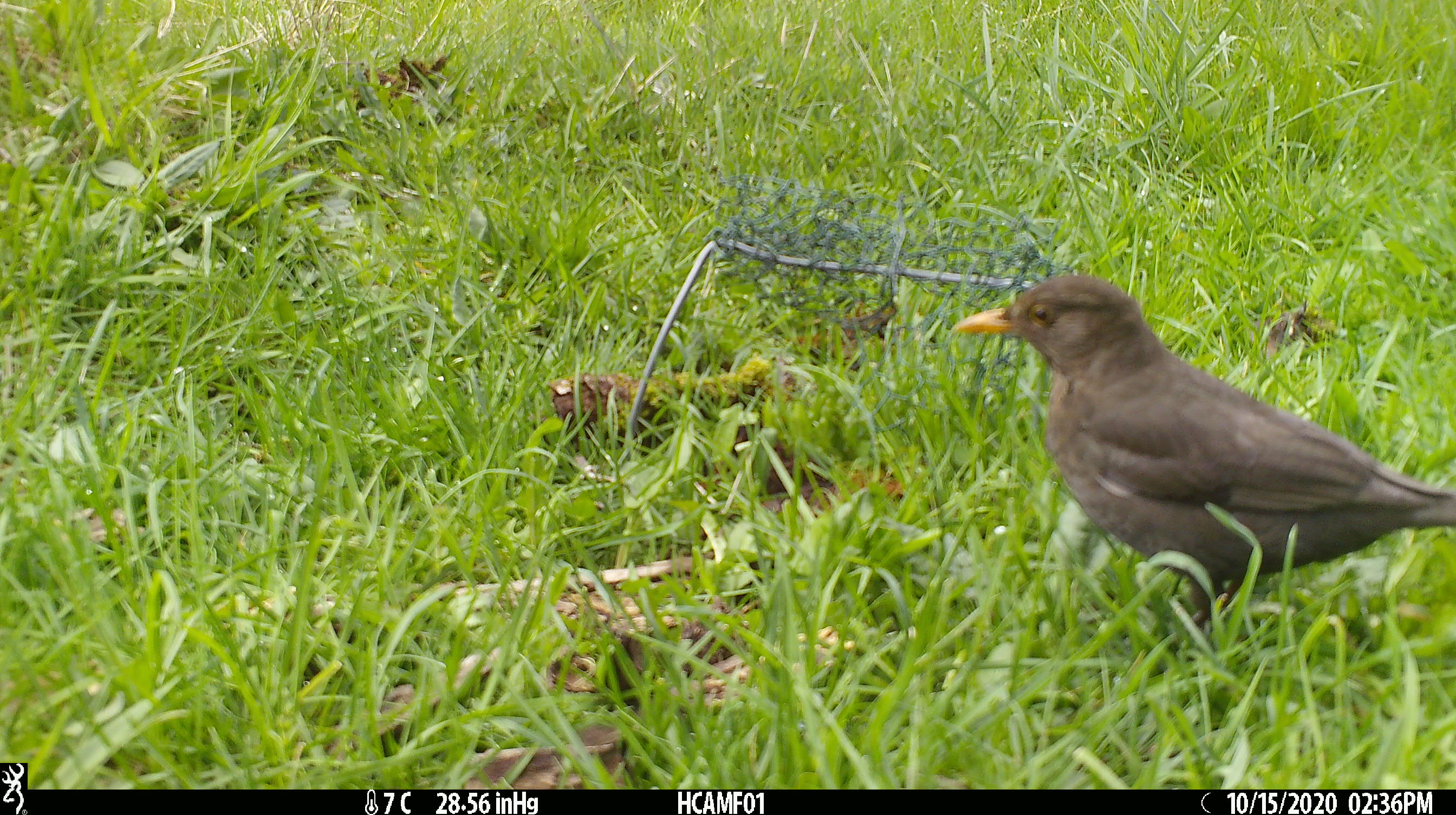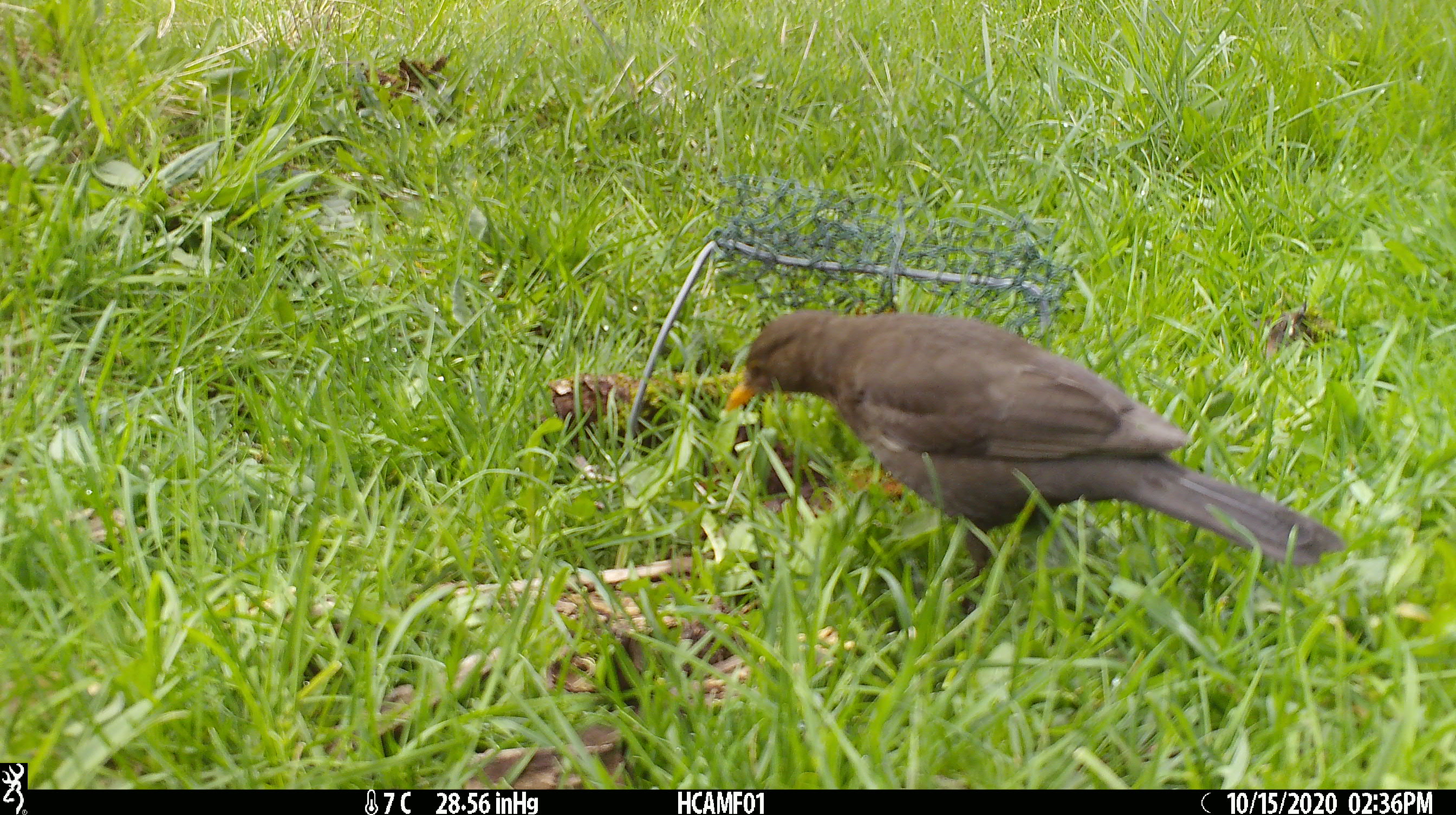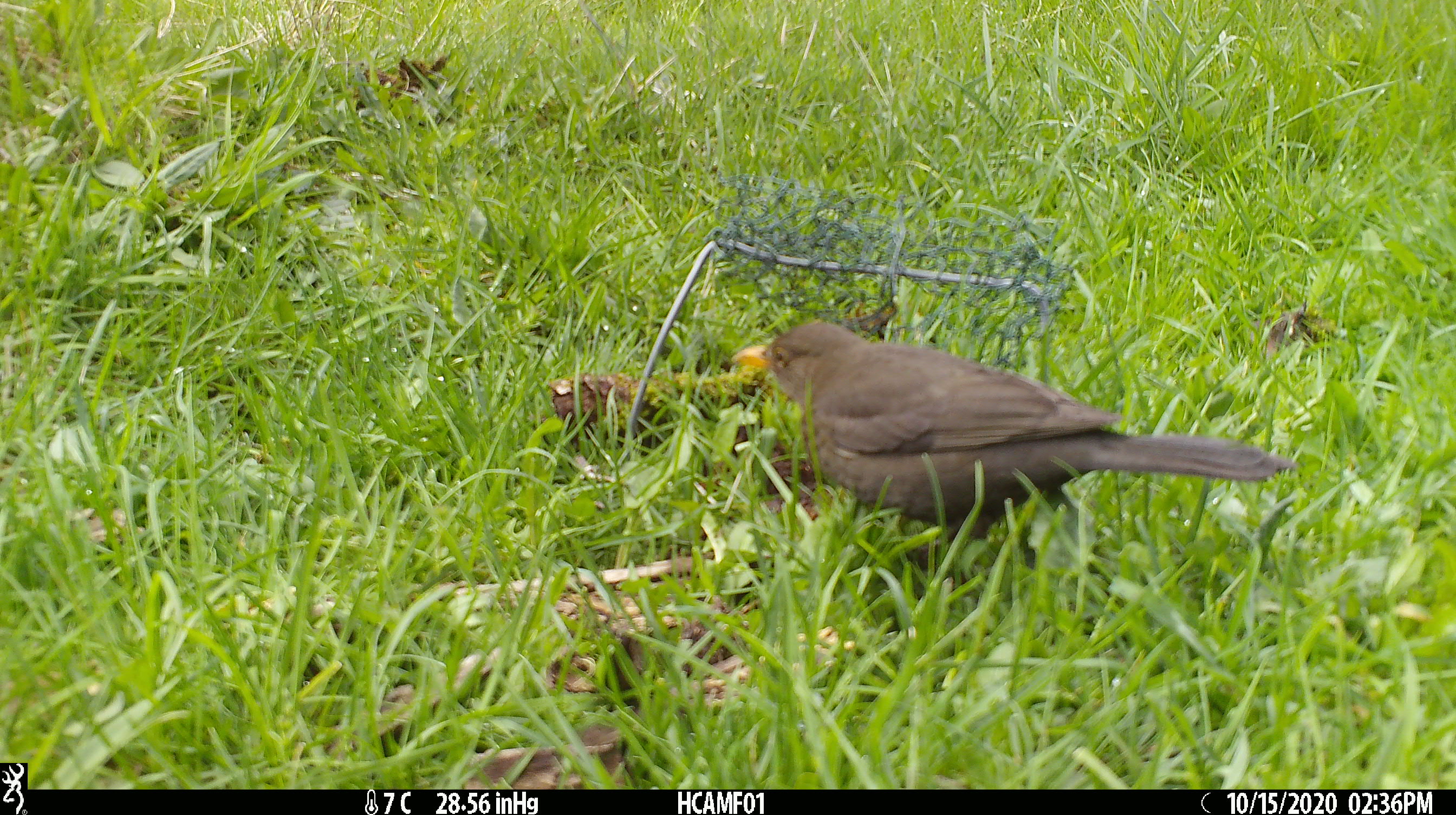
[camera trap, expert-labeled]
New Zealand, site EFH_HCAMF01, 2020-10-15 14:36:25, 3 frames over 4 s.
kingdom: Animalia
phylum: Chordata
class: Aves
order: Passeriformes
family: Turdidae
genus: Turdus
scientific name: Turdus merula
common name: eurasian blackbird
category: blackbird